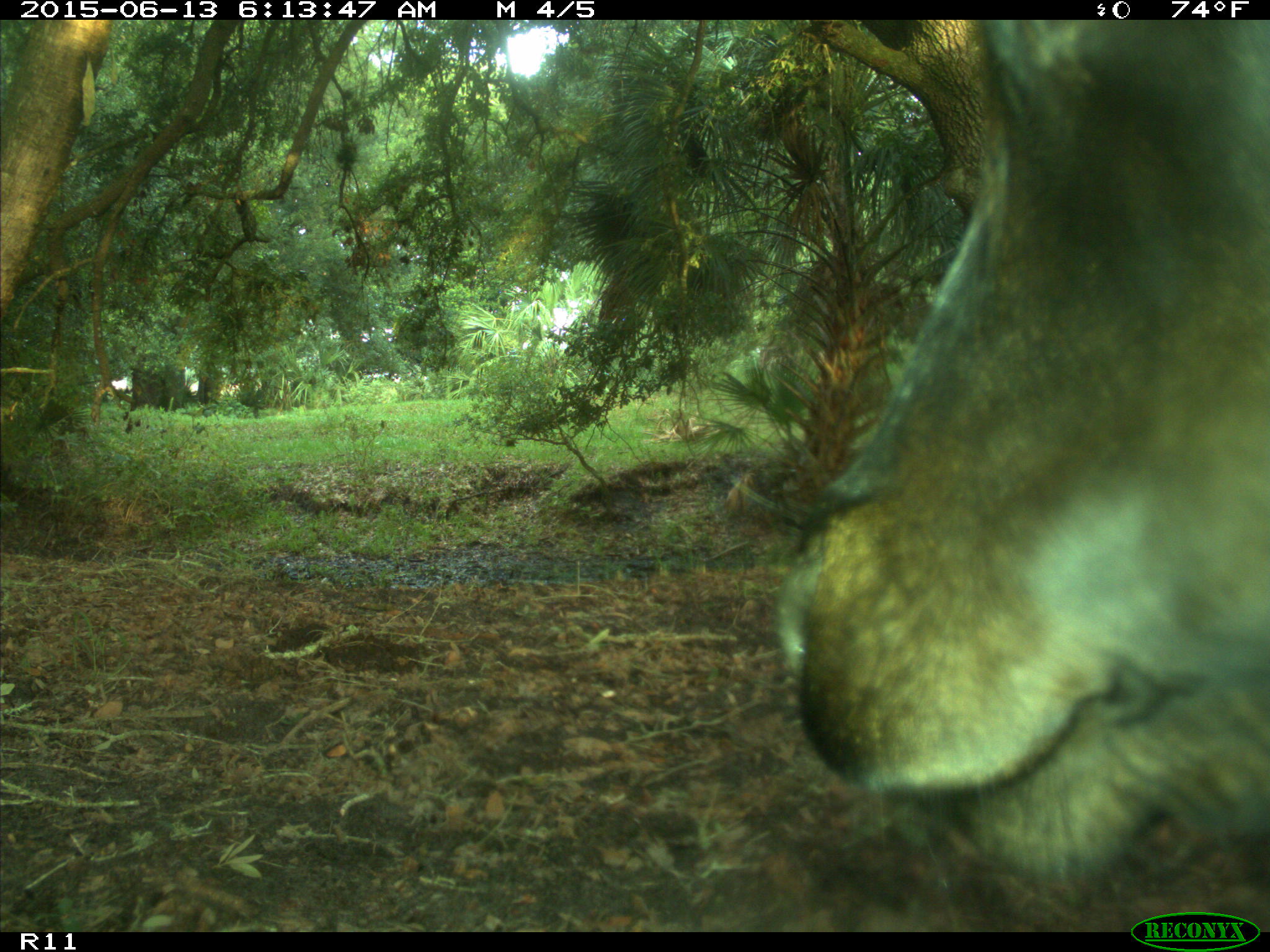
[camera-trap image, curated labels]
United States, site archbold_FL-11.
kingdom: Animalia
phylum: Chordata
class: Mammalia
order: Artiodactyla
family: Bovidae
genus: Bos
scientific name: Bos taurus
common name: domestic cow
Bos taurus (domestic cow).